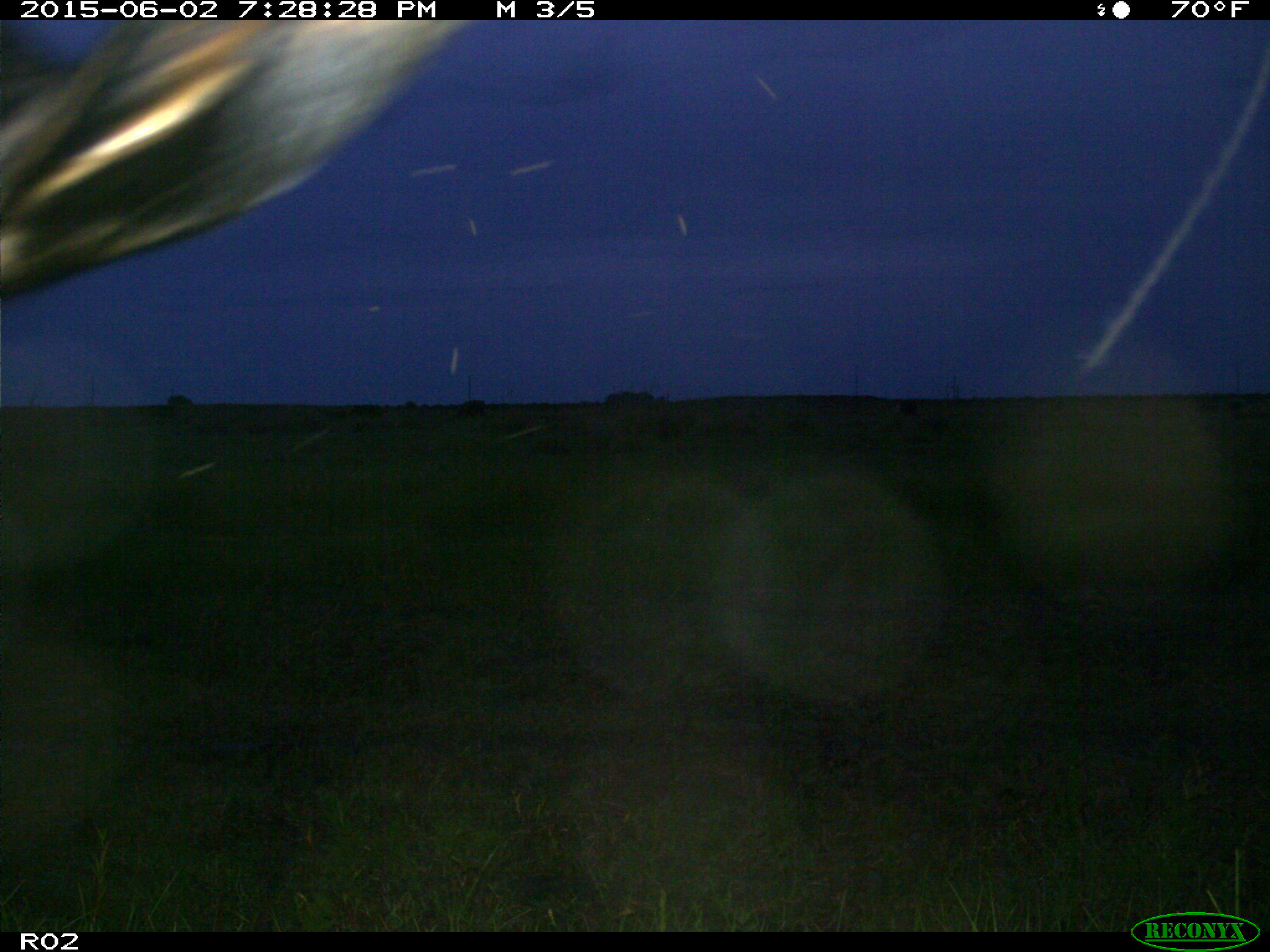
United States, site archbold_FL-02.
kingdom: Animalia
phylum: Chordata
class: Mammalia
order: Artiodactyla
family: Bovidae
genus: Bos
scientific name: Bos taurus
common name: domestic cow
Bos taurus (domestic cow).